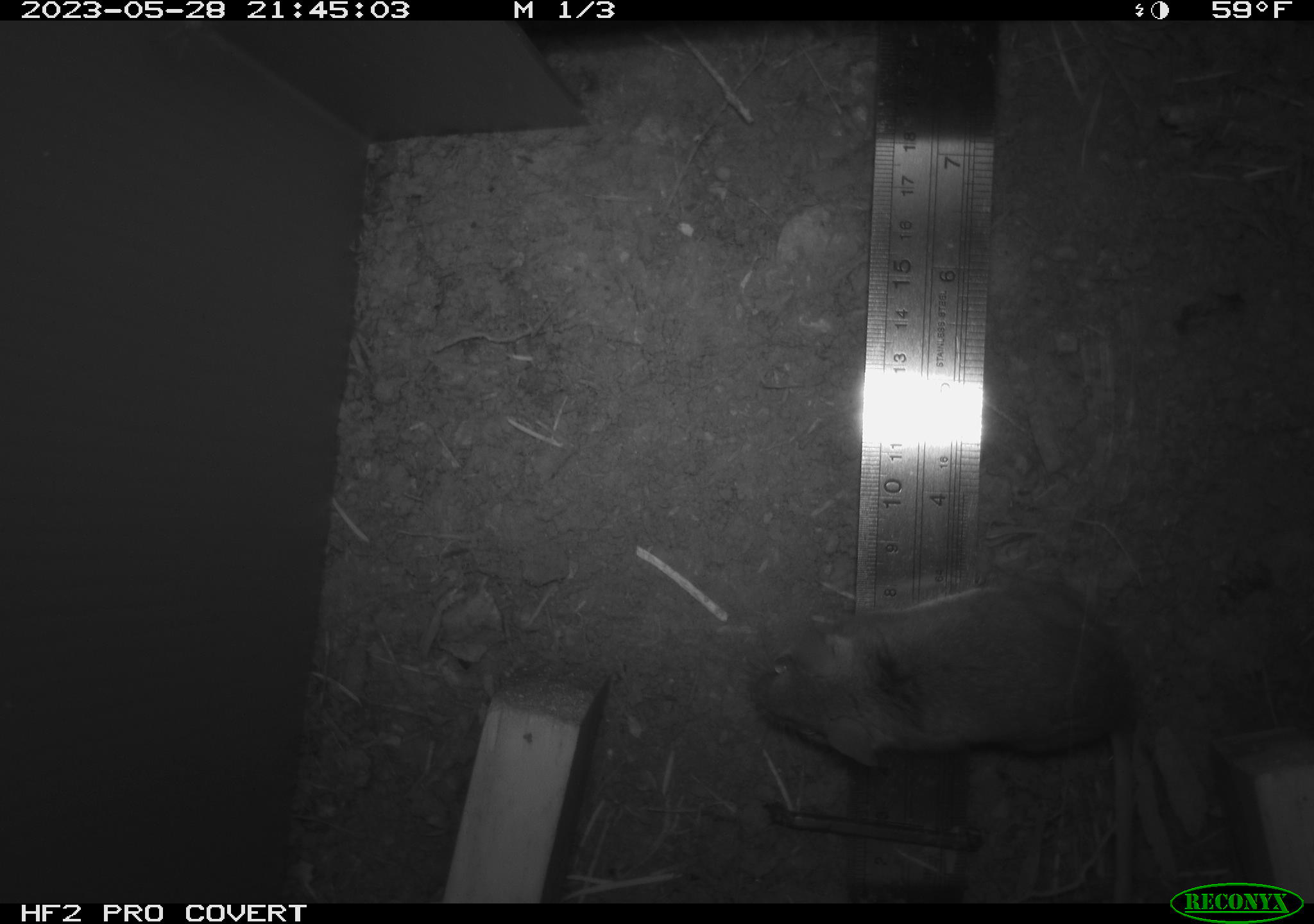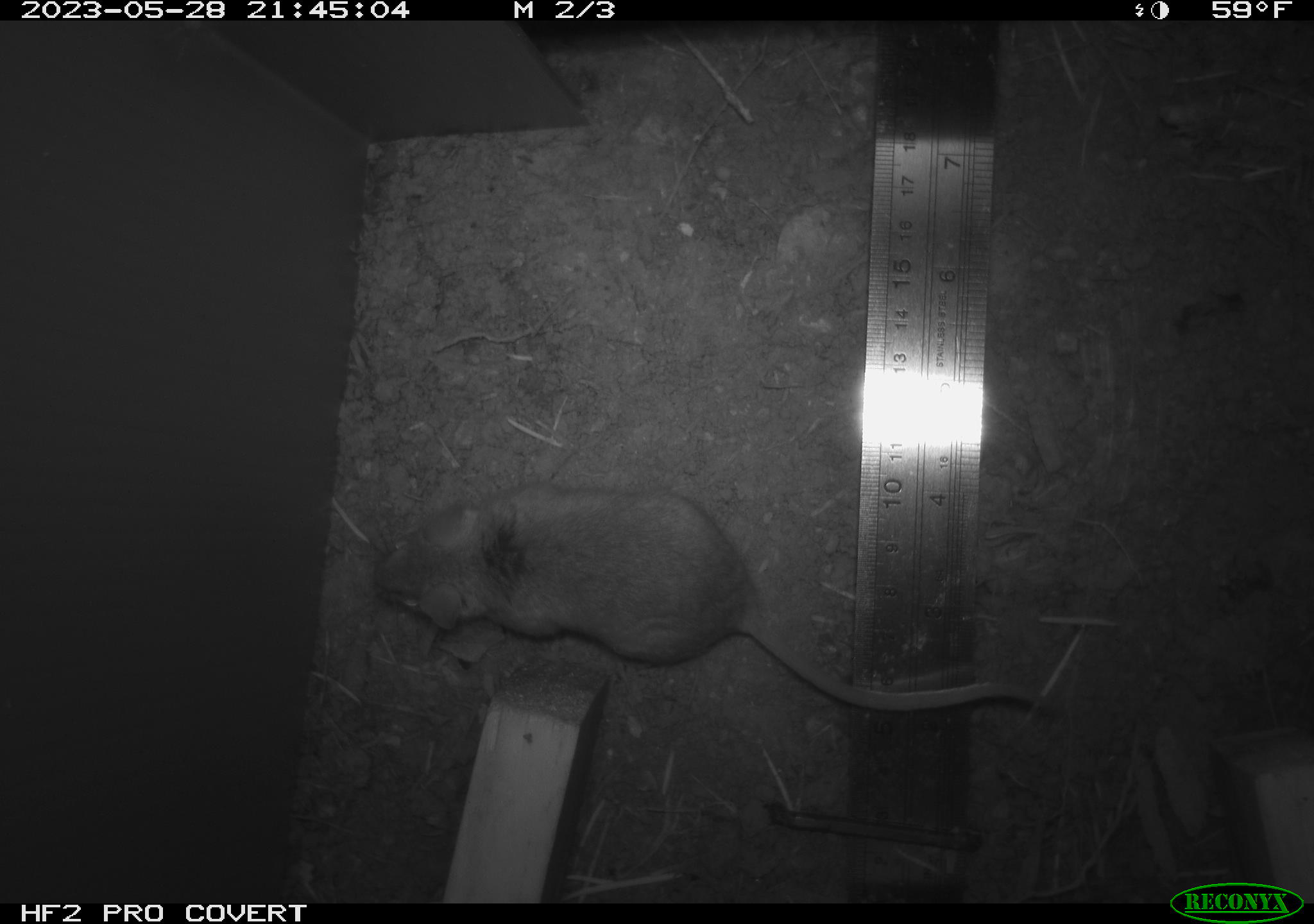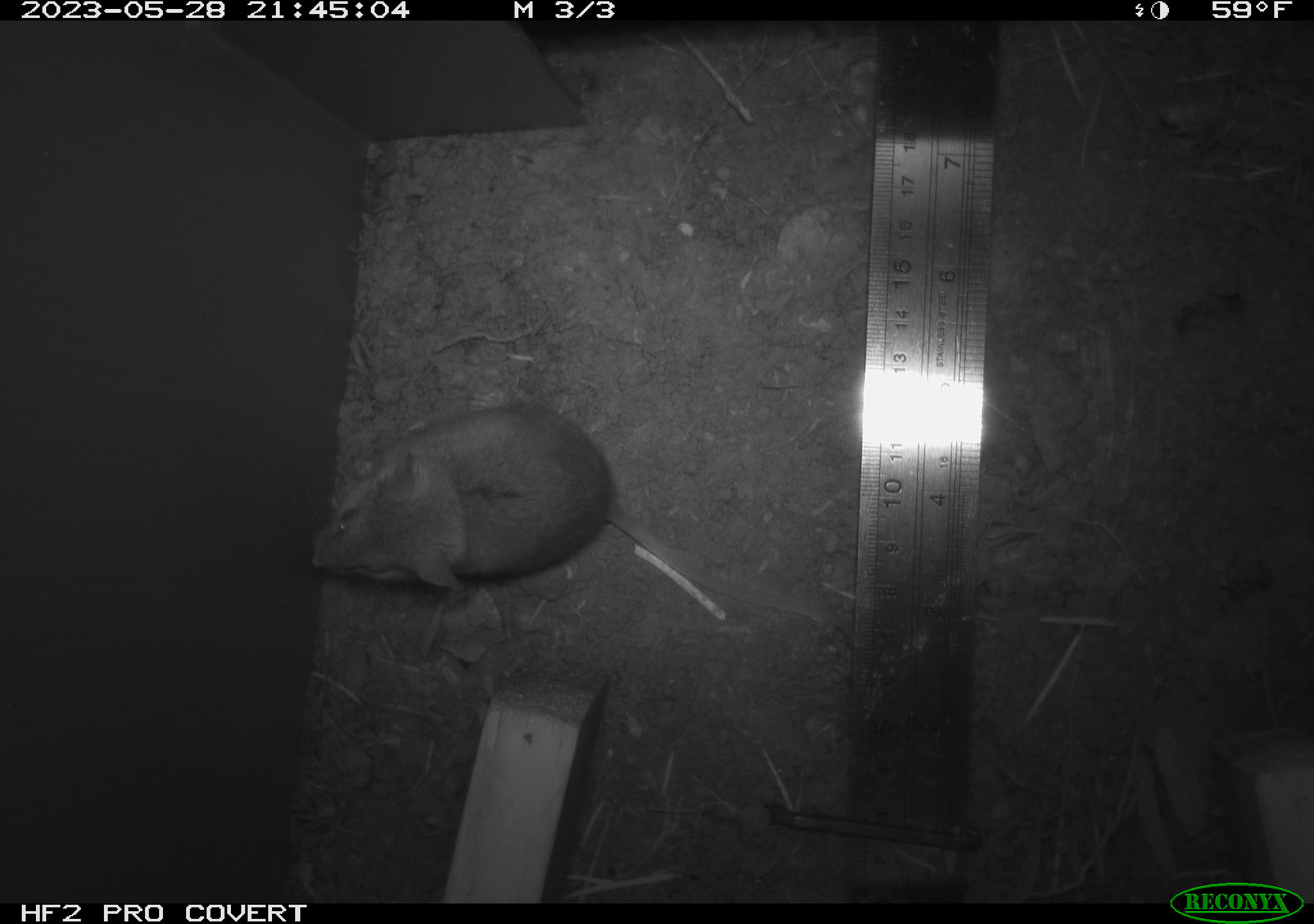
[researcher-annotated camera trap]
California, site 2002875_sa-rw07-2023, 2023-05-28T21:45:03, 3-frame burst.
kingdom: Animalia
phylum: Chordata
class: Mammalia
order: Rodentia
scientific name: Rodentia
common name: mouse species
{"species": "mouse species (Rodentia)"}